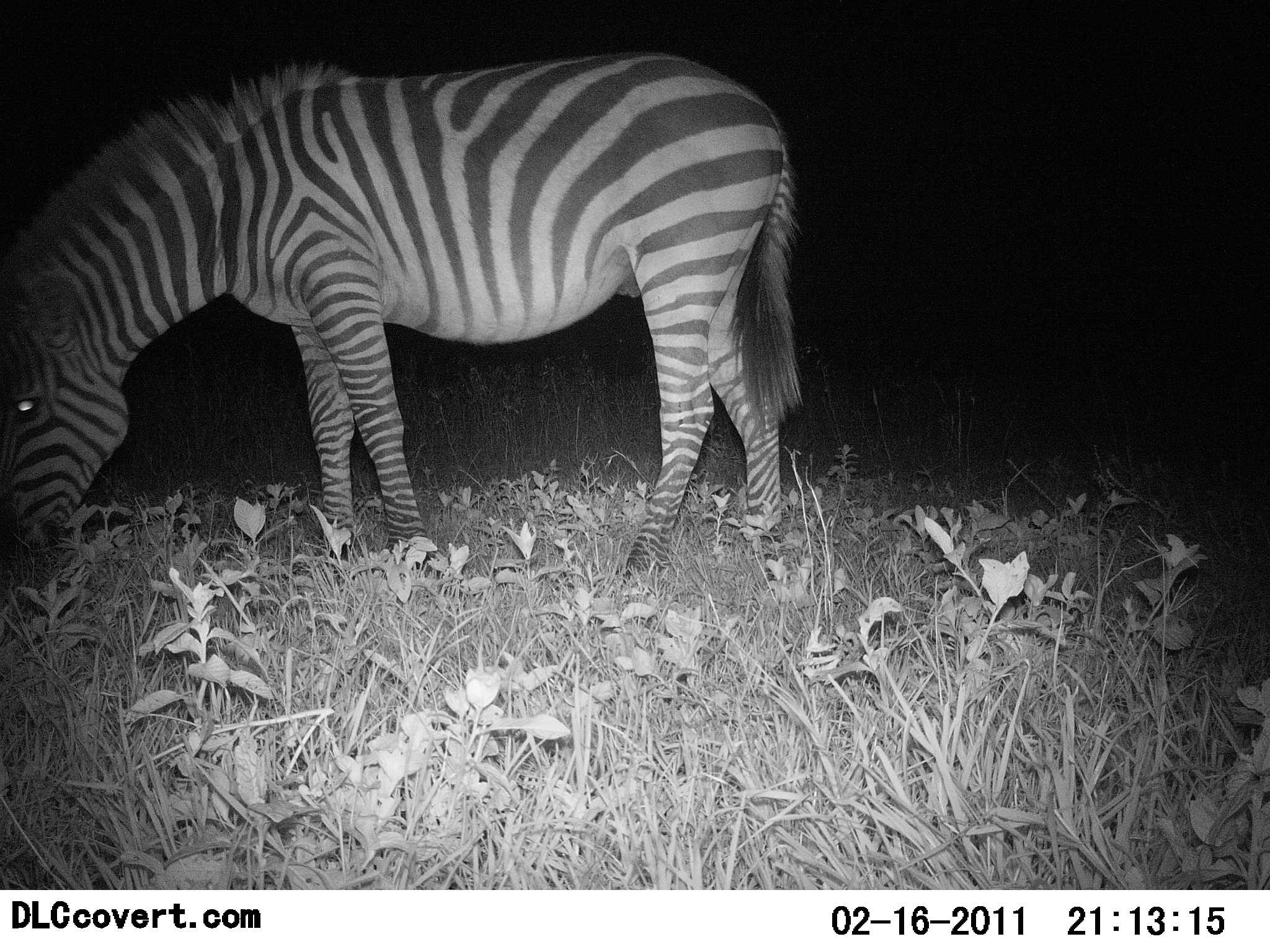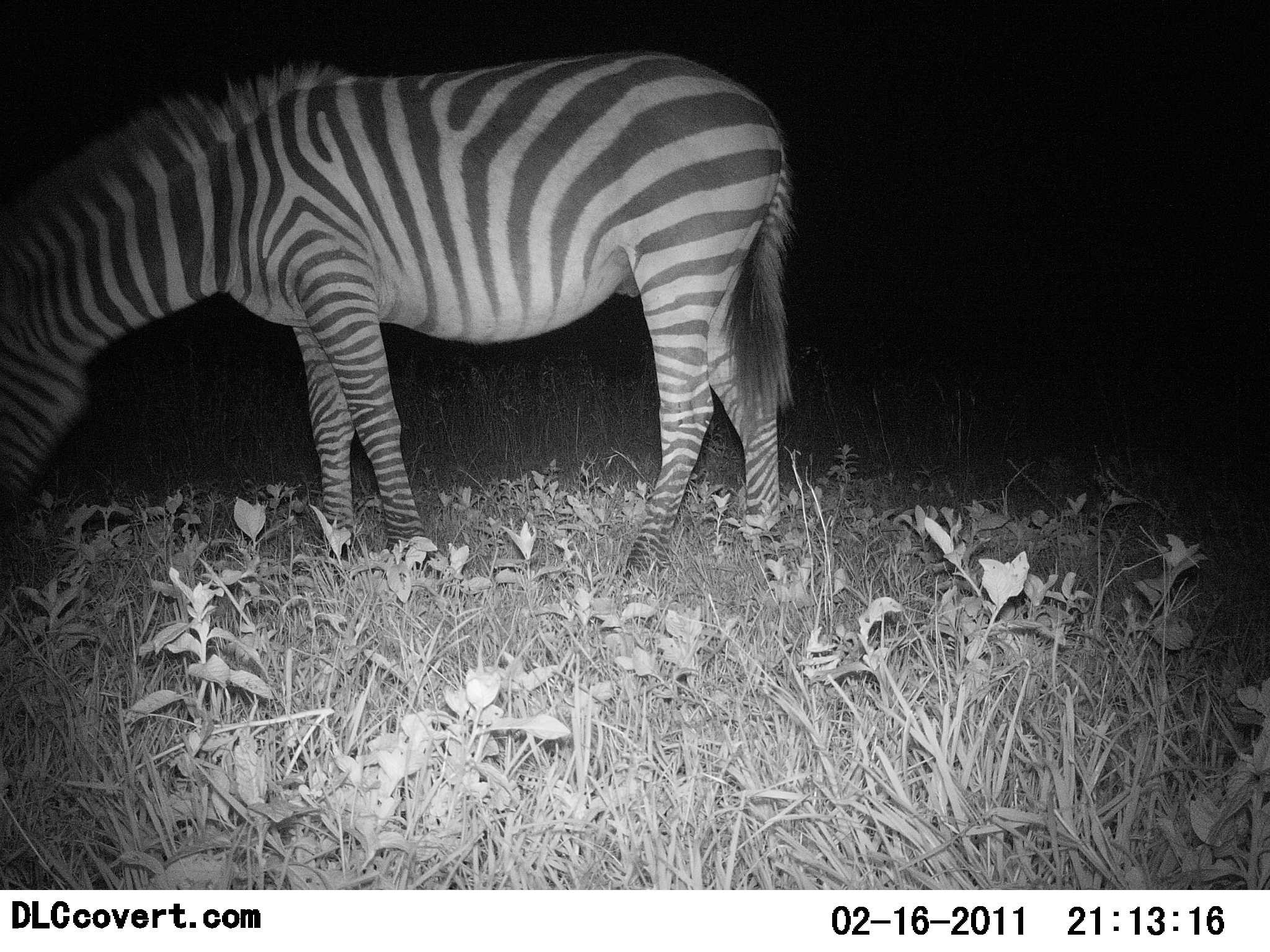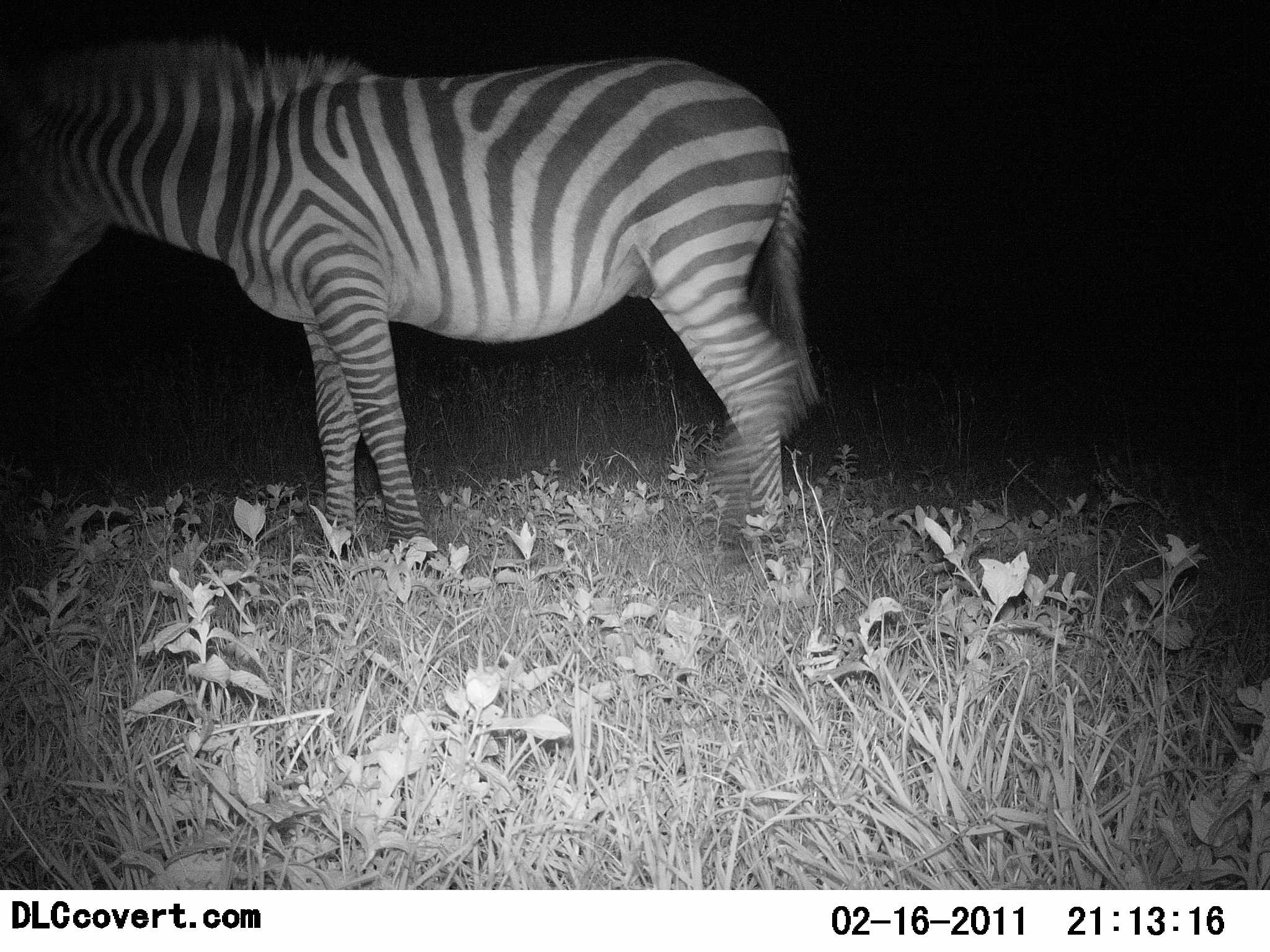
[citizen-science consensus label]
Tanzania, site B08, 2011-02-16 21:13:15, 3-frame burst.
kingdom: Animalia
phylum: Chordata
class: Mammalia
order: Perissodactyla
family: Equidae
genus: Equus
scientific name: Equus quagga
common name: plains zebra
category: zebra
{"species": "zebra (plains zebra) (Equus quagga)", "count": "1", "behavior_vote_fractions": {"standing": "42%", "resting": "0%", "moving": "0%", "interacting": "0%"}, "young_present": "0%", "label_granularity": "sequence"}